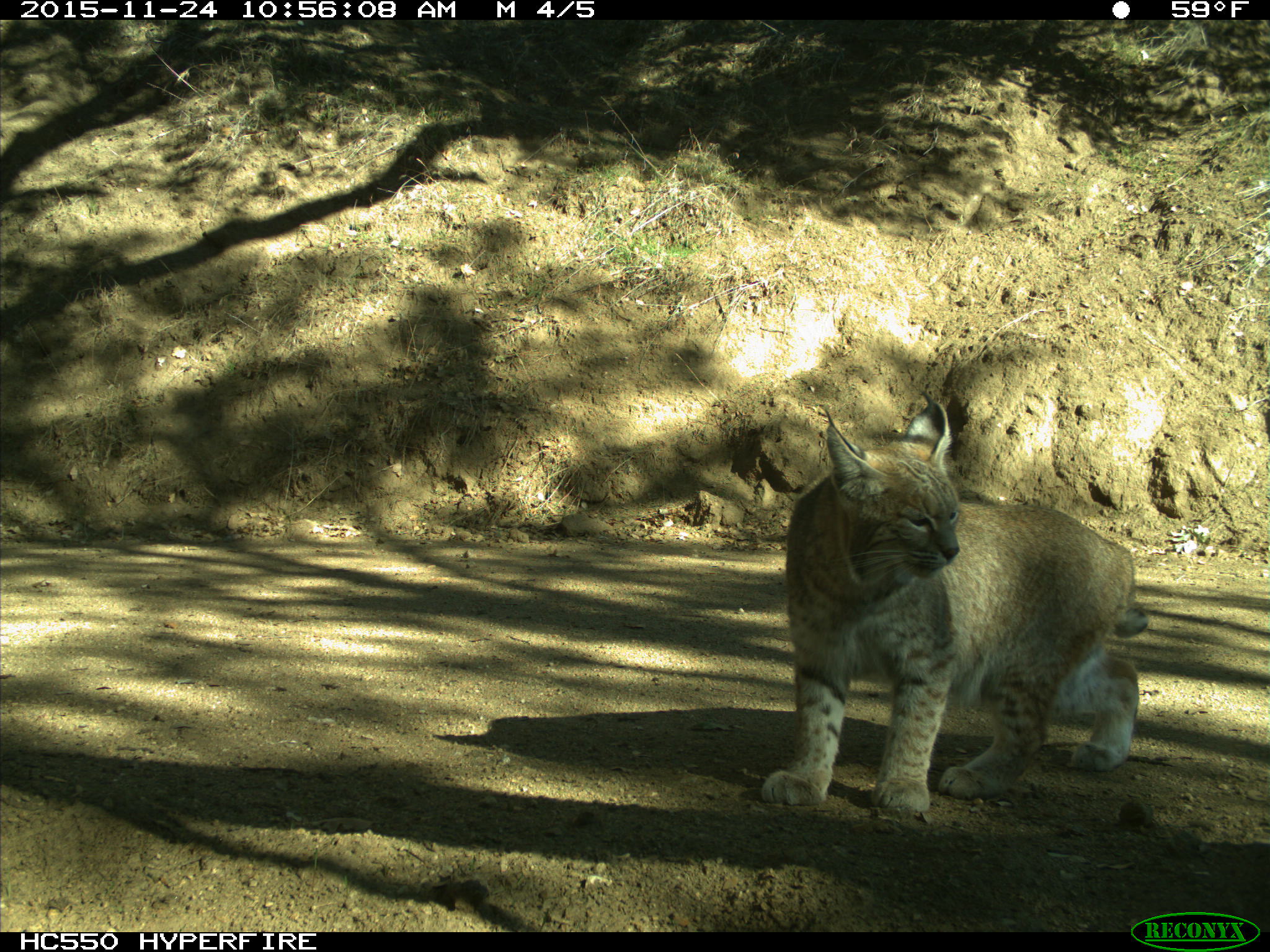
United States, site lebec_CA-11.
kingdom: Animalia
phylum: Chordata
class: Mammalia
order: Carnivora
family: Felidae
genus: Lynx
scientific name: Lynx rufus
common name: bobcat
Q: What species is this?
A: Lynx rufus (bobcat).